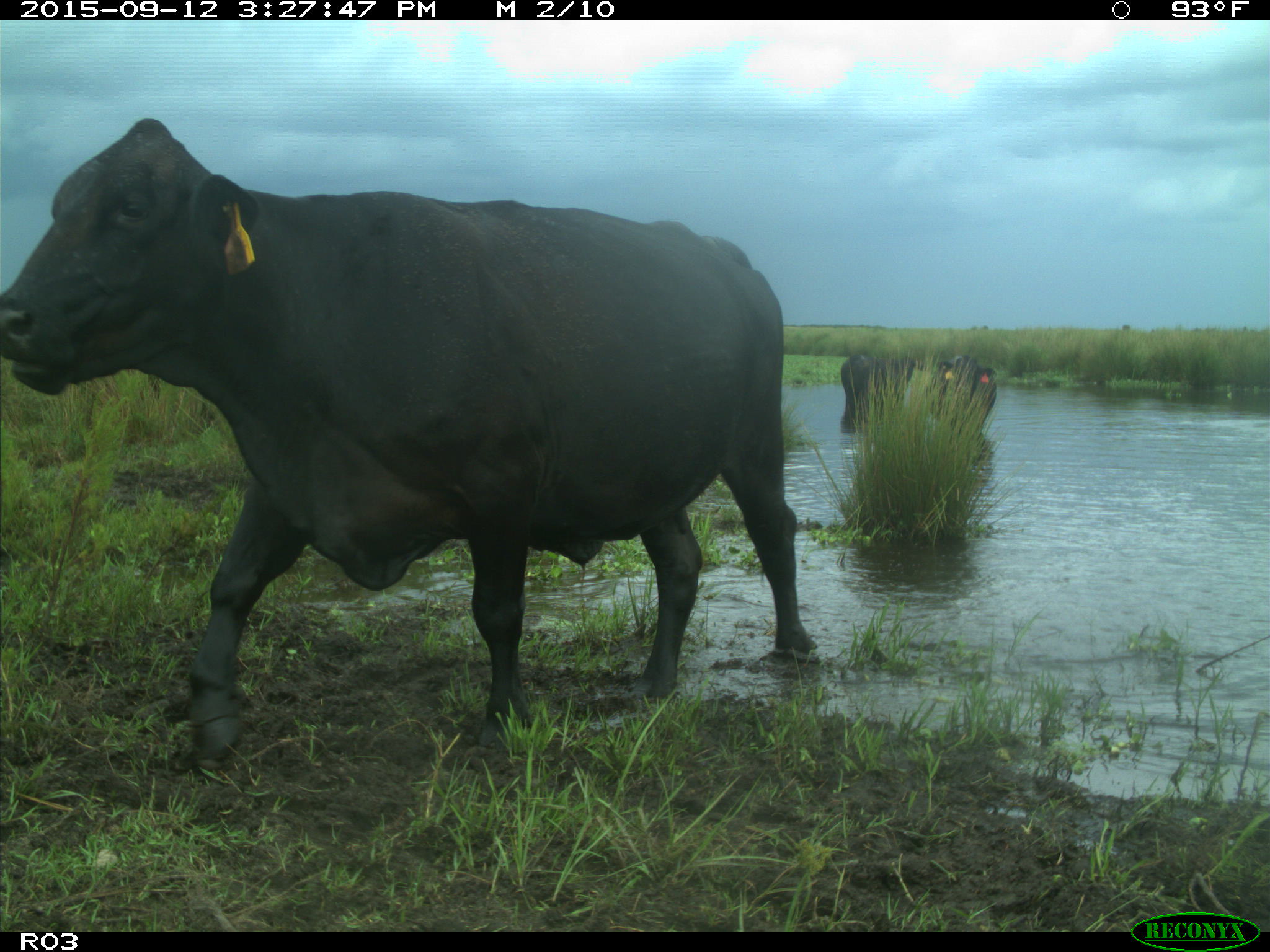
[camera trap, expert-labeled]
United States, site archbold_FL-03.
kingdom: Animalia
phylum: Chordata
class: Mammalia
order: Artiodactyla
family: Bovidae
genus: Bos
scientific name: Bos taurus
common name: domestic cow